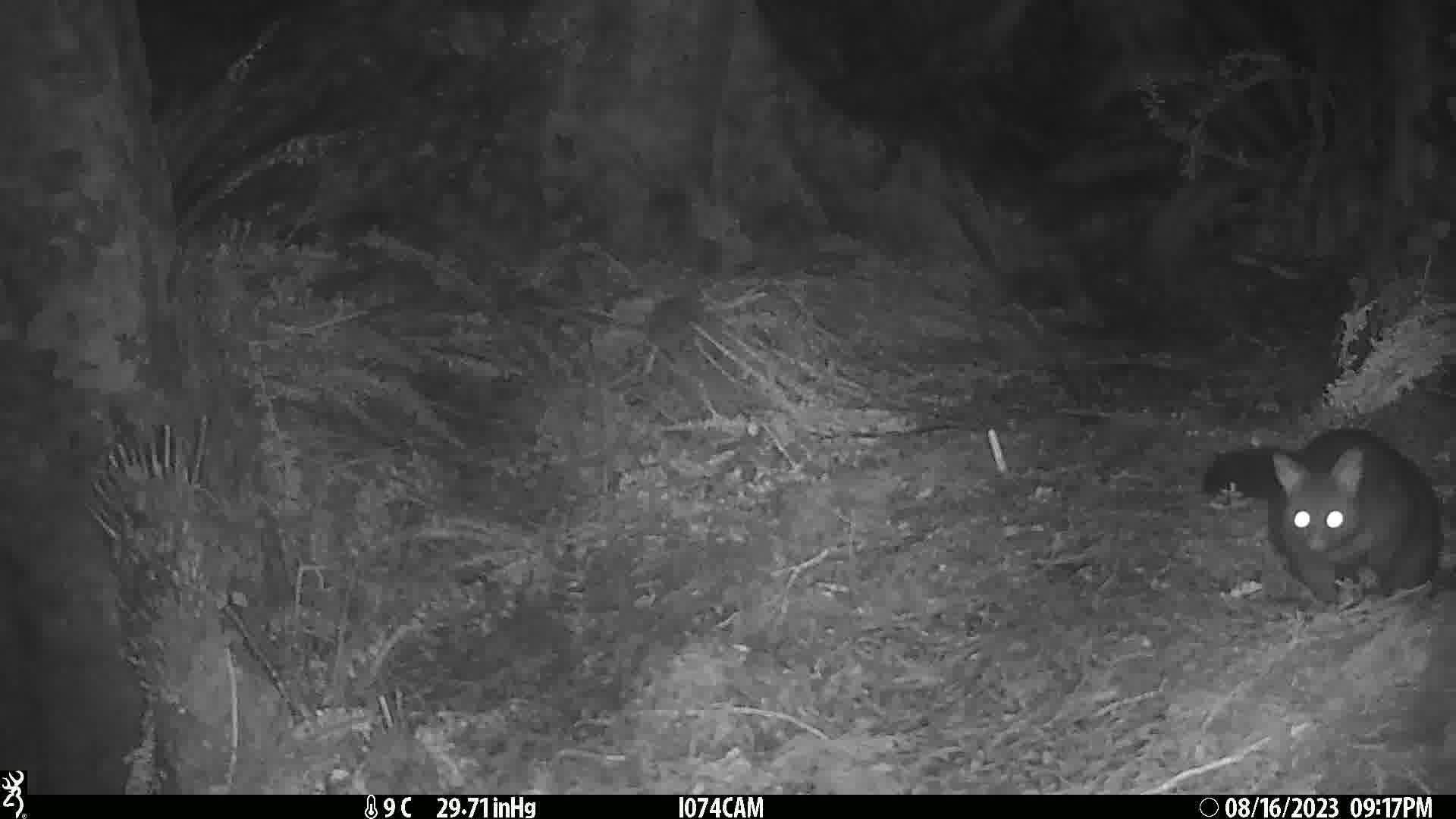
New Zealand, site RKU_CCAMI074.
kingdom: Animalia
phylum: Chordata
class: Mammalia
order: Diprotodontia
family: Phalangeridae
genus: Trichosurus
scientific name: Trichosurus vulpecula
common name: common brushtail possum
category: possum